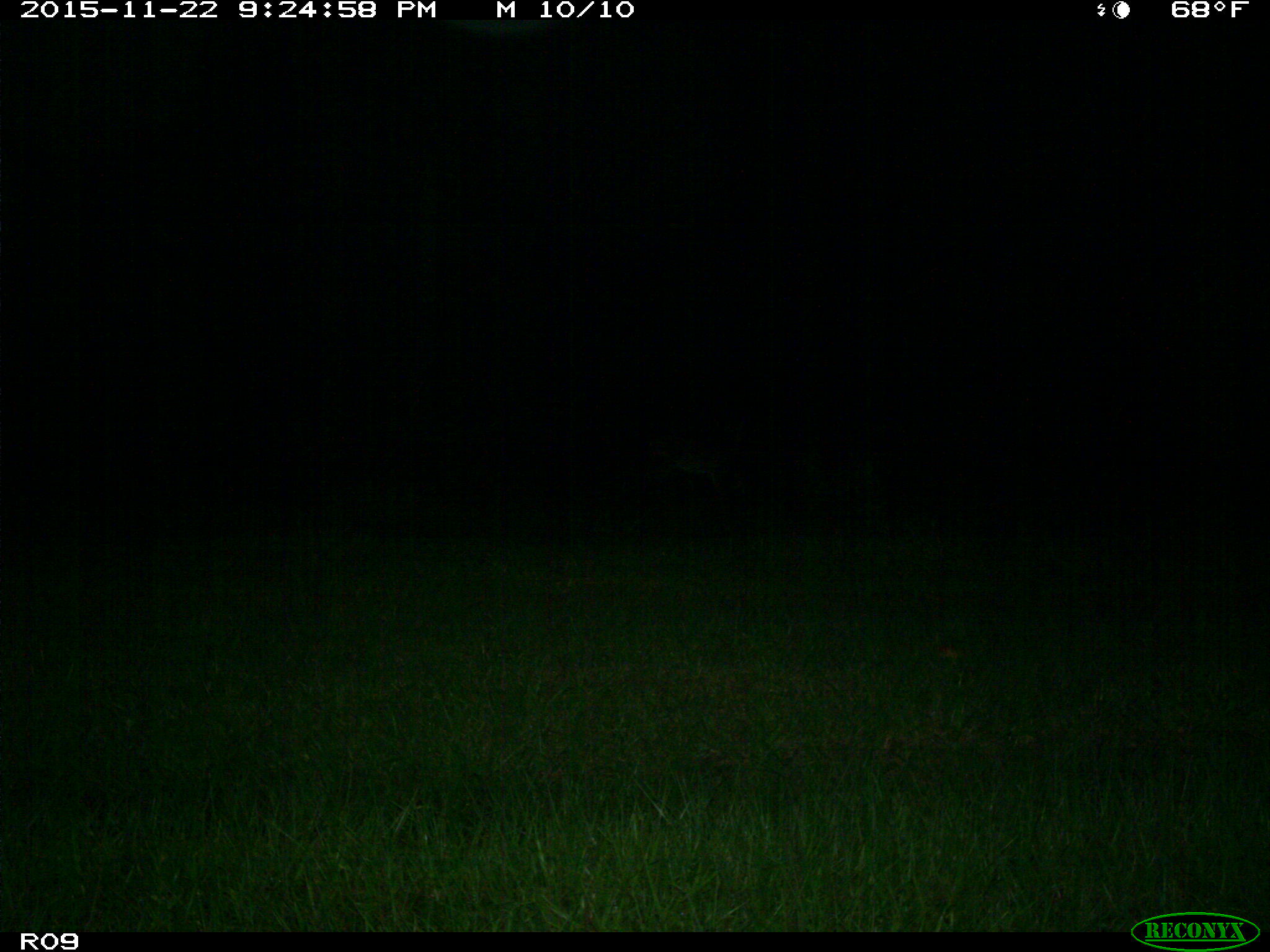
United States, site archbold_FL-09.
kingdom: Animalia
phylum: Chordata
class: Mammalia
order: Artiodactyla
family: Cervidae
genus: Odocoileus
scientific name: Odocoileus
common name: deer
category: unidentified deer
Unidentified deer (deer) (Odocoileus).